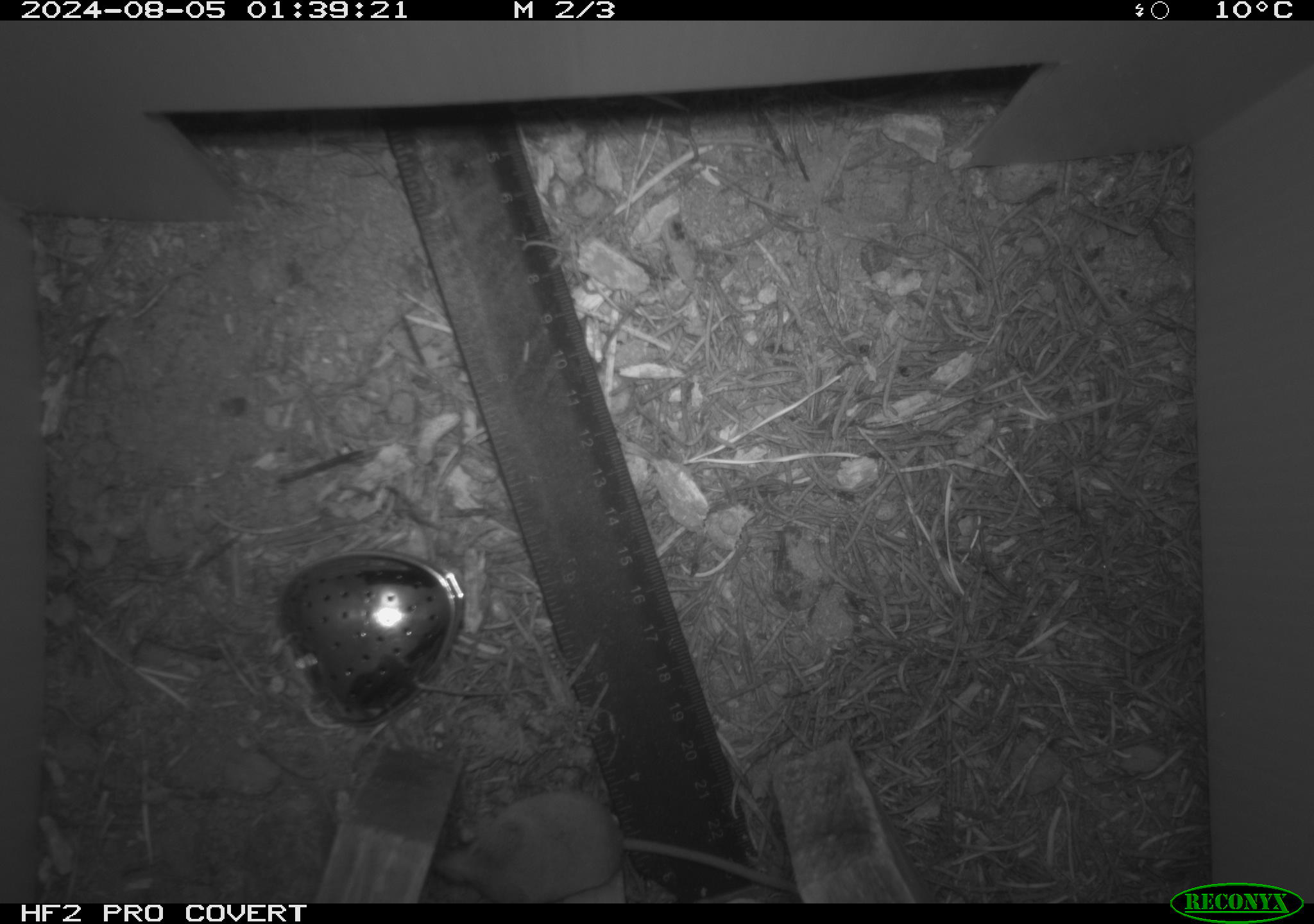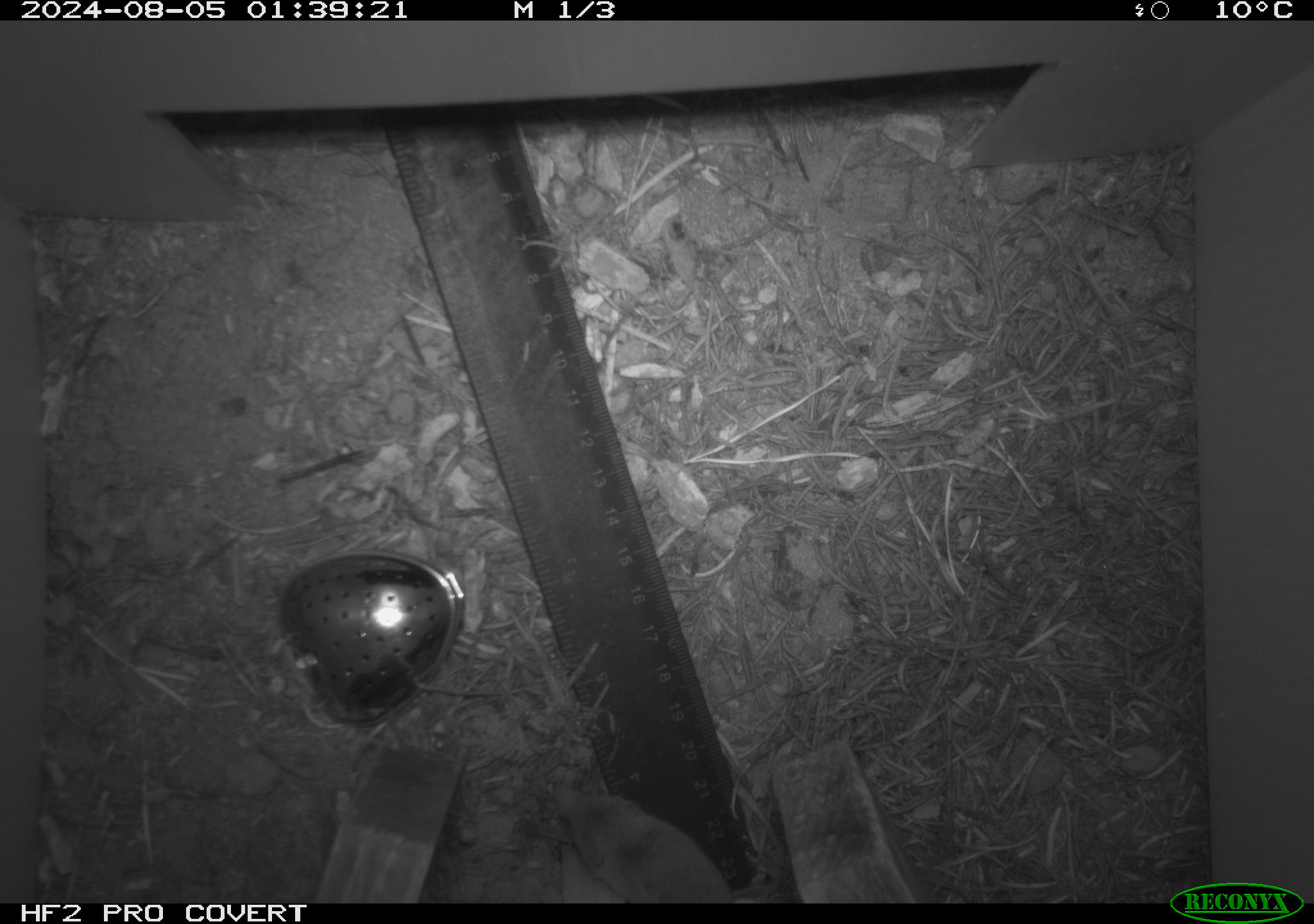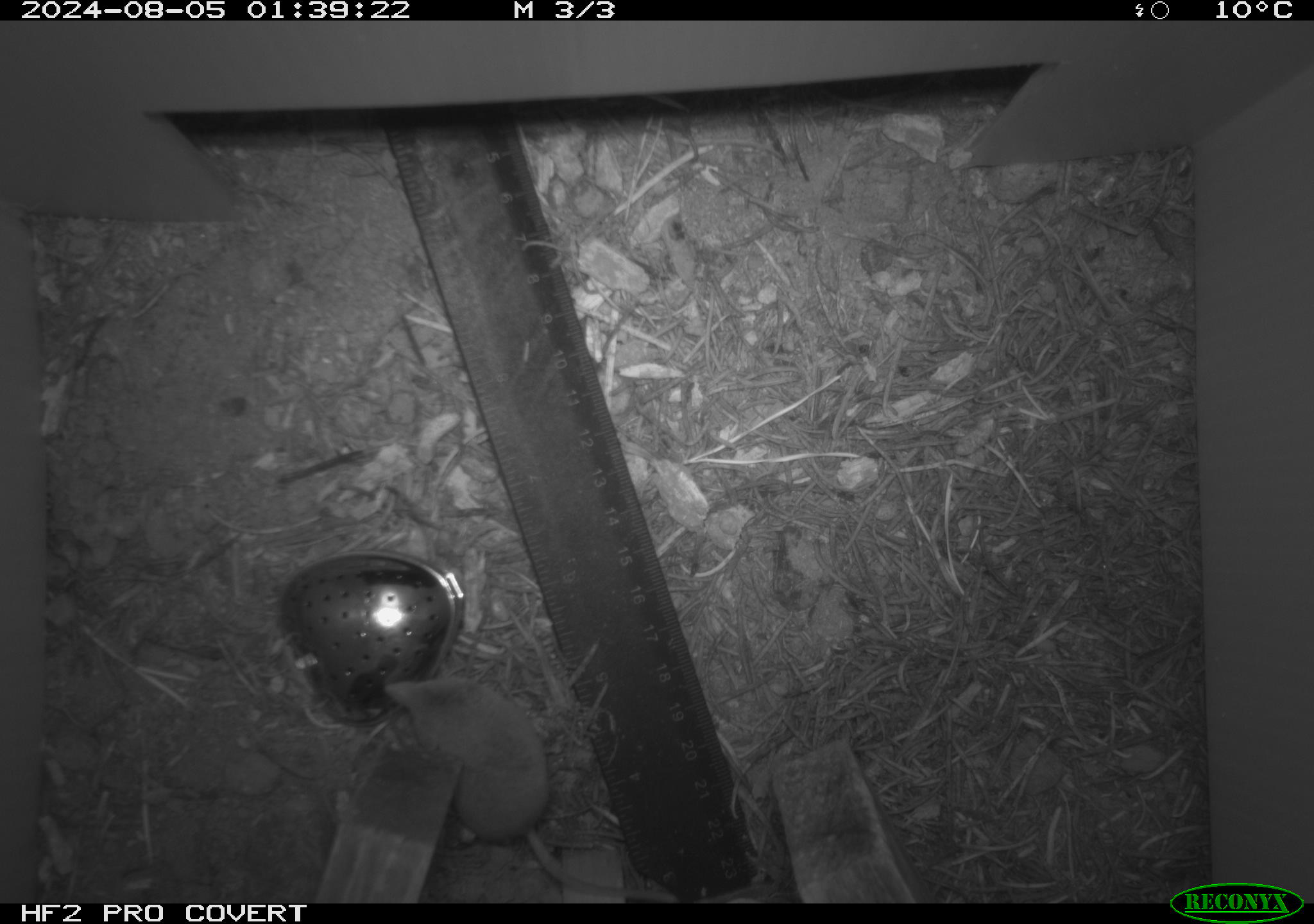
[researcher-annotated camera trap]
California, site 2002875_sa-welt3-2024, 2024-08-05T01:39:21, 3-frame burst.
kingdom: Animalia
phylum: Chordata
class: Mammalia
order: Eulipotyphla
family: Soricidae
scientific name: Soricidae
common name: shrews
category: soricidae family